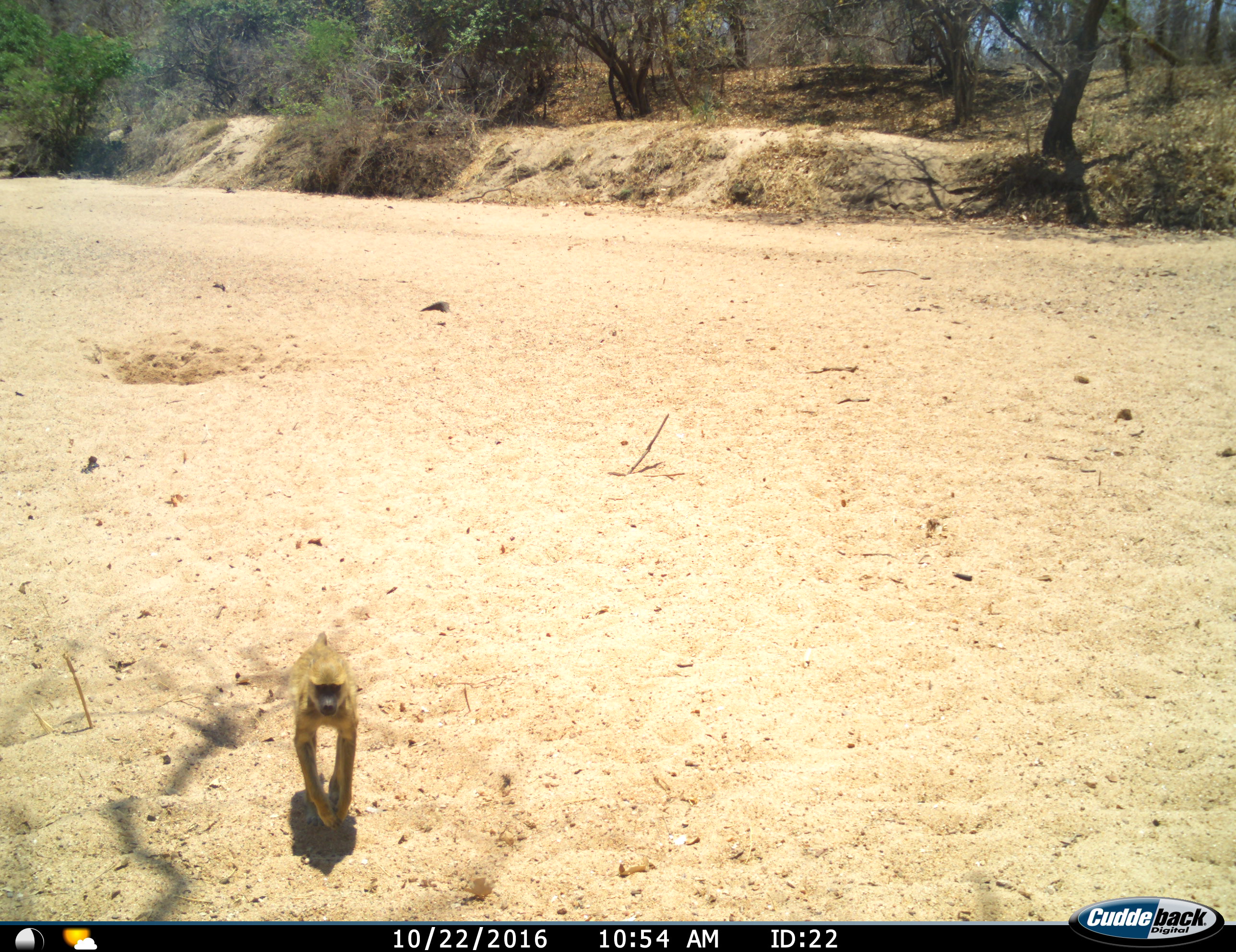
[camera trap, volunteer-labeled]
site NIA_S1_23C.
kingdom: Animalia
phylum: Chordata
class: Mammalia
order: Primates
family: Cercopithecidae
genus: Papio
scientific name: Papio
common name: baboon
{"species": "baboon (Papio)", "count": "1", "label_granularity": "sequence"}